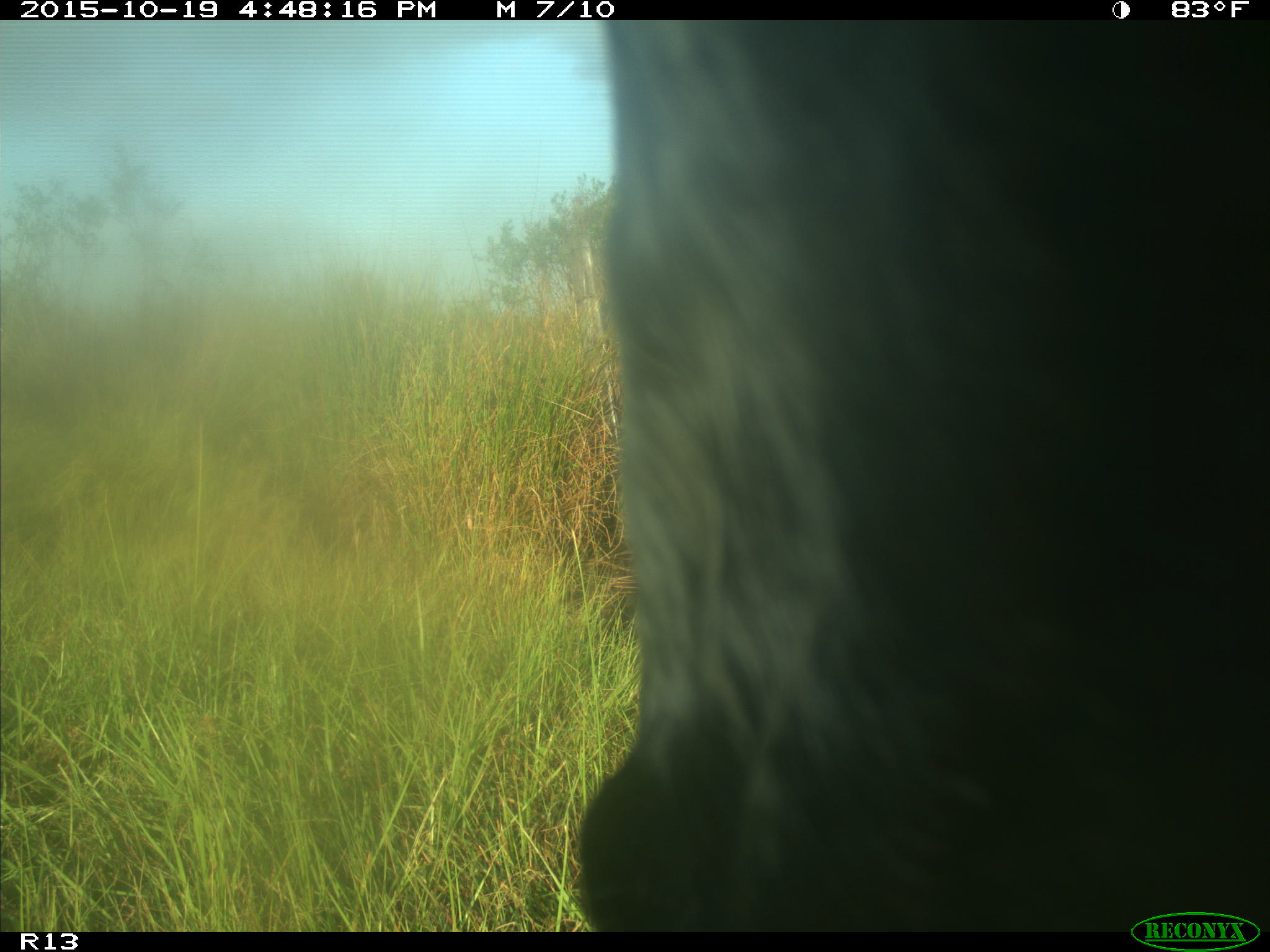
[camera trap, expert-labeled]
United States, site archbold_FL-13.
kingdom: Animalia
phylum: Chordata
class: Mammalia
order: Artiodactyla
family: Bovidae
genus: Bos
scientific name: Bos taurus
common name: domestic cow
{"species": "Bos taurus (domestic cow)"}